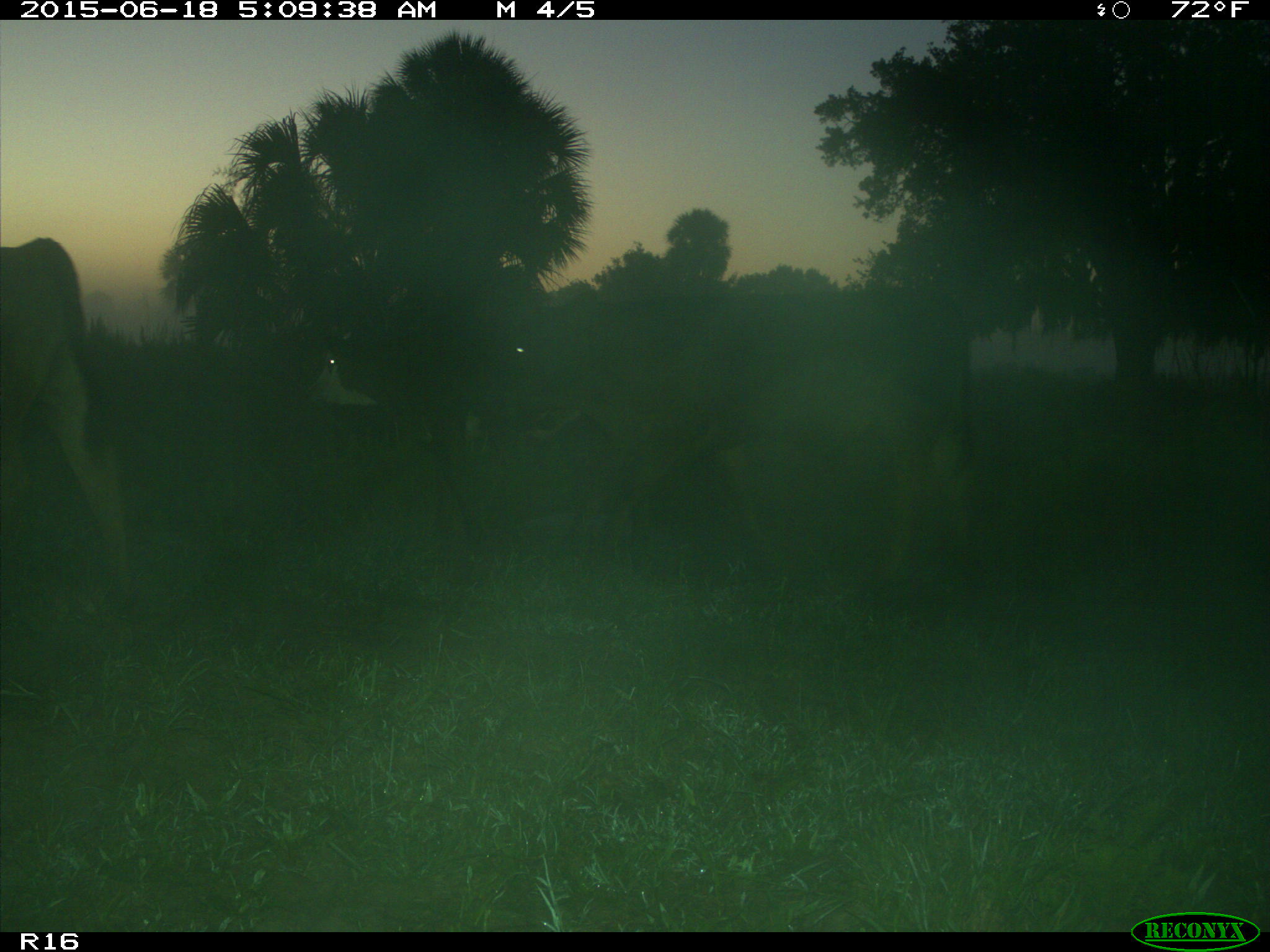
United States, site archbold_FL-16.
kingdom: Animalia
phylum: Chordata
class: Mammalia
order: Artiodactyla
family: Bovidae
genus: Bos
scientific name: Bos taurus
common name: domestic cow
Bos taurus (domestic cow).